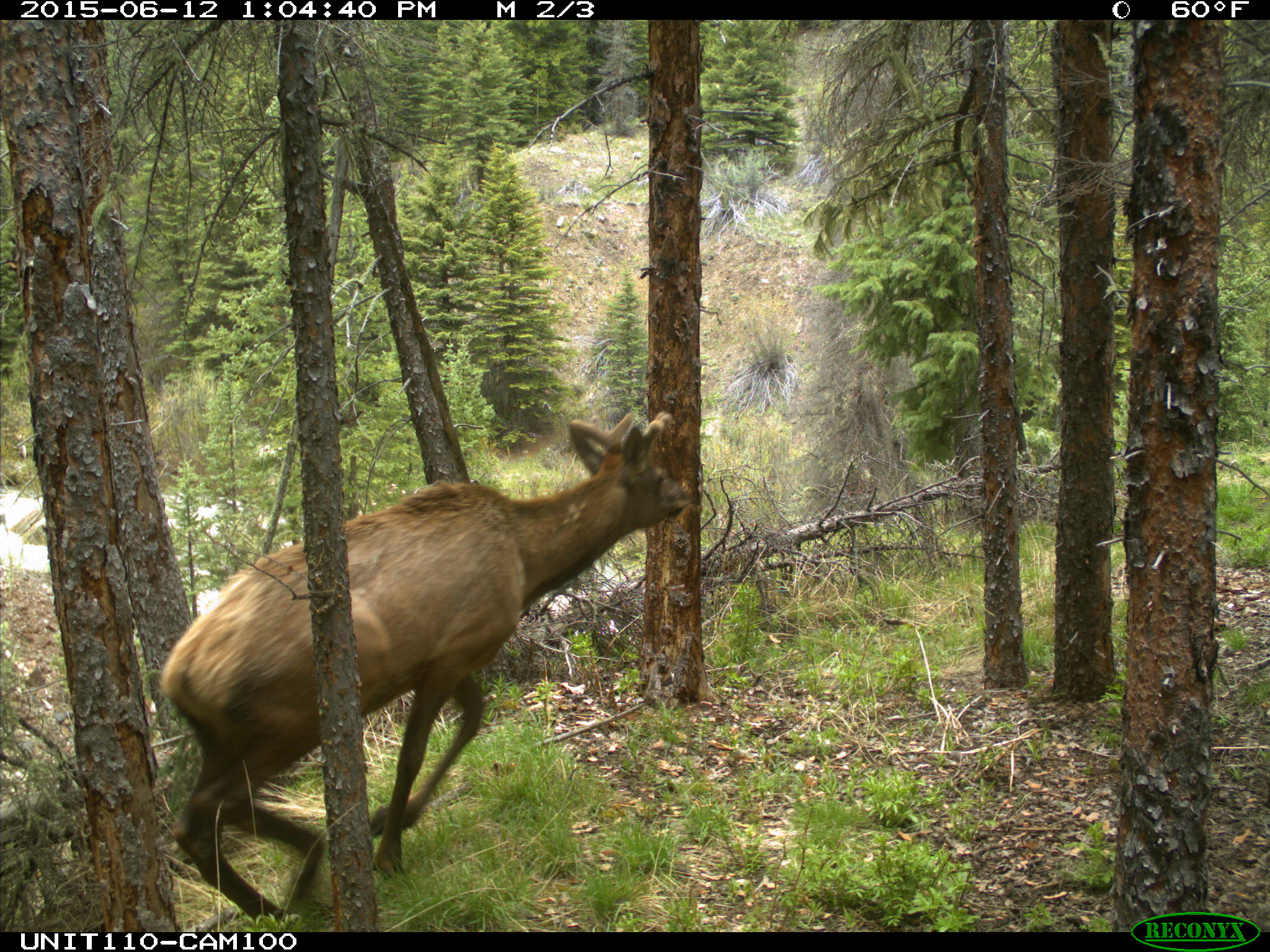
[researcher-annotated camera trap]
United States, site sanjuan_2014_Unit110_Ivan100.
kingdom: Animalia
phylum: Chordata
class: Mammalia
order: Artiodactyla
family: Cervidae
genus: Cervus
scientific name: Cervus elaphus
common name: red deer